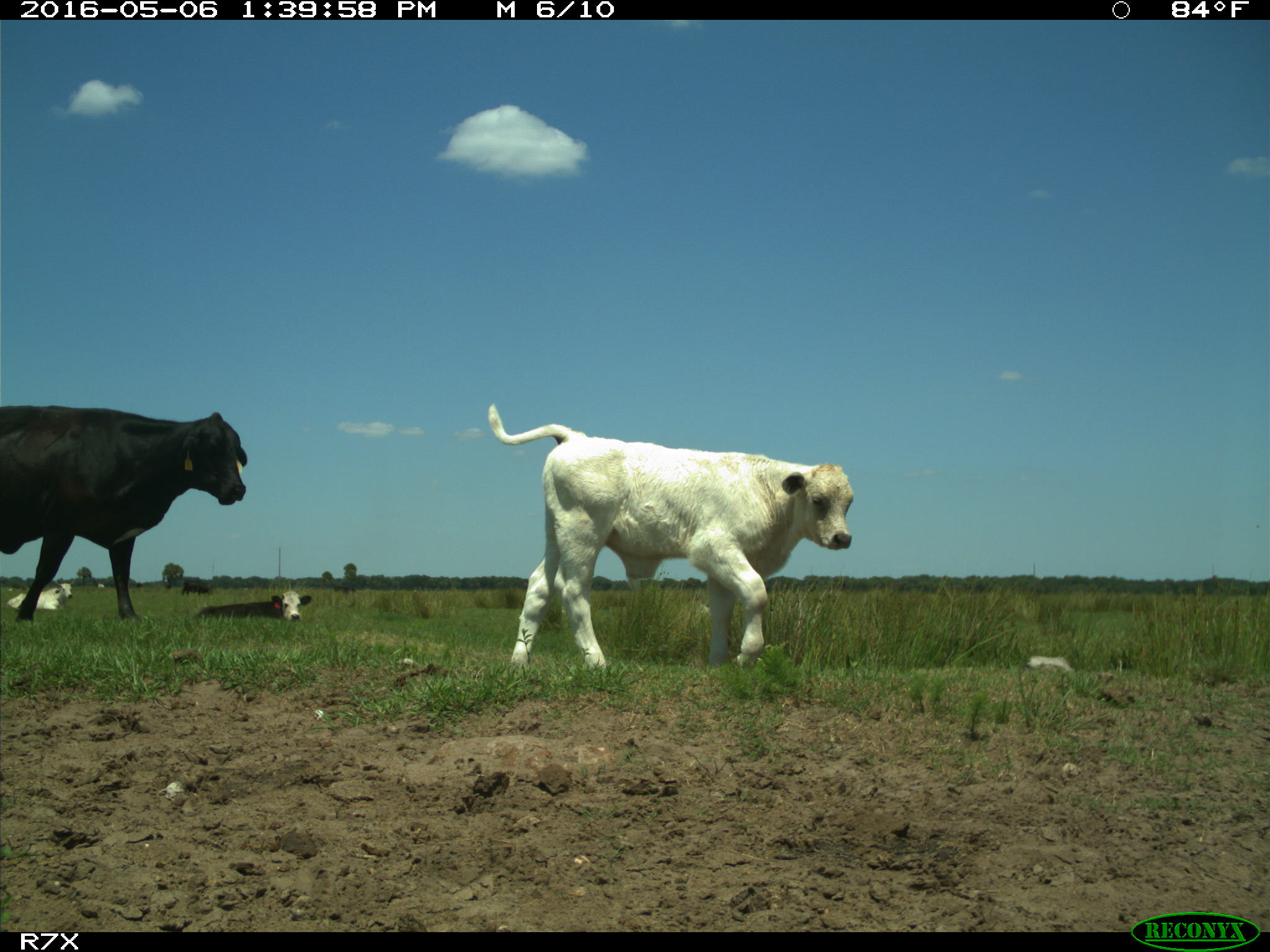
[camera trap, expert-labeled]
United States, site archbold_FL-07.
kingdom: Animalia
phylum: Chordata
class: Mammalia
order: Artiodactyla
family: Bovidae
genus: Bos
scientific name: Bos taurus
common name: domestic cow